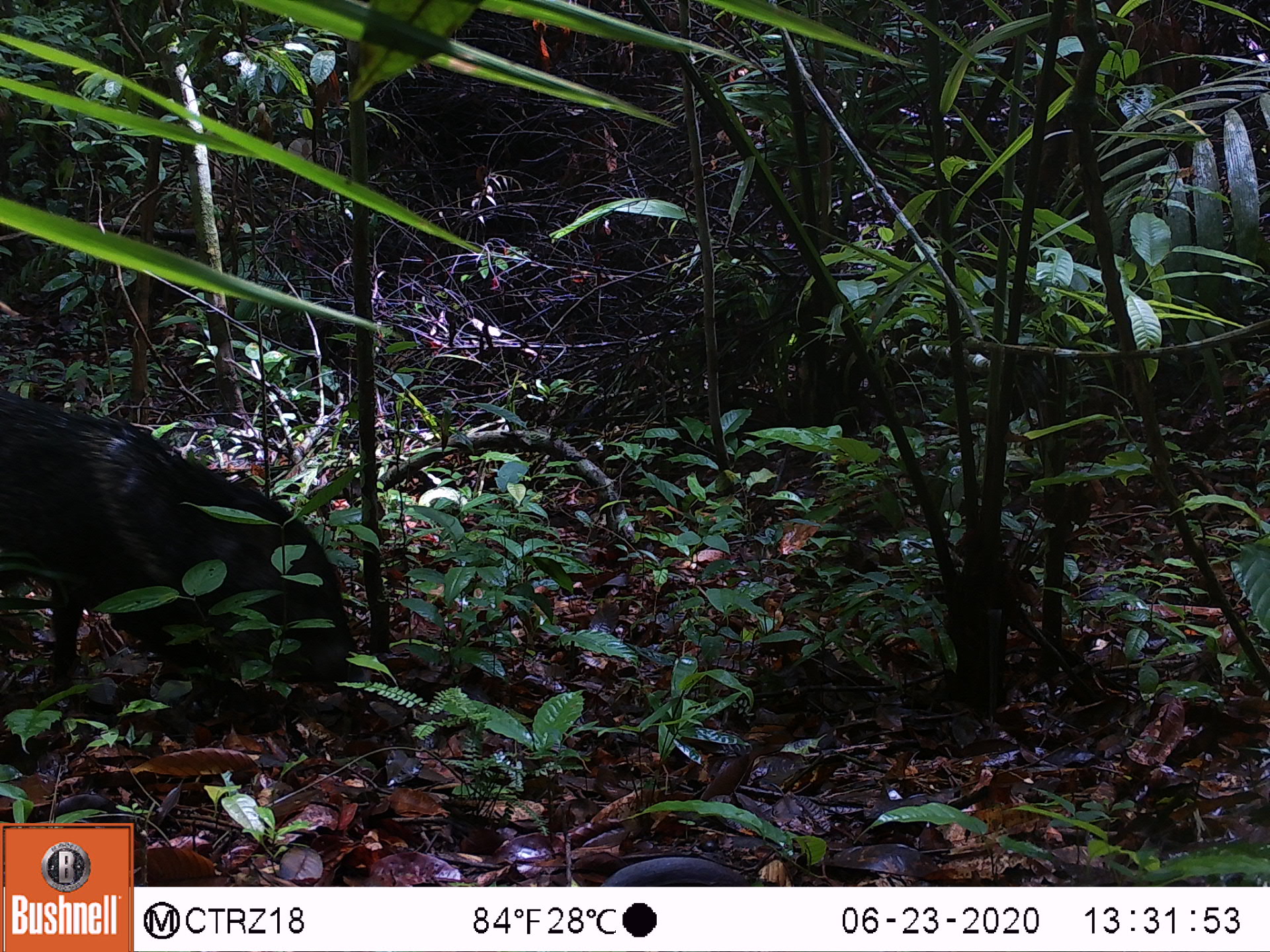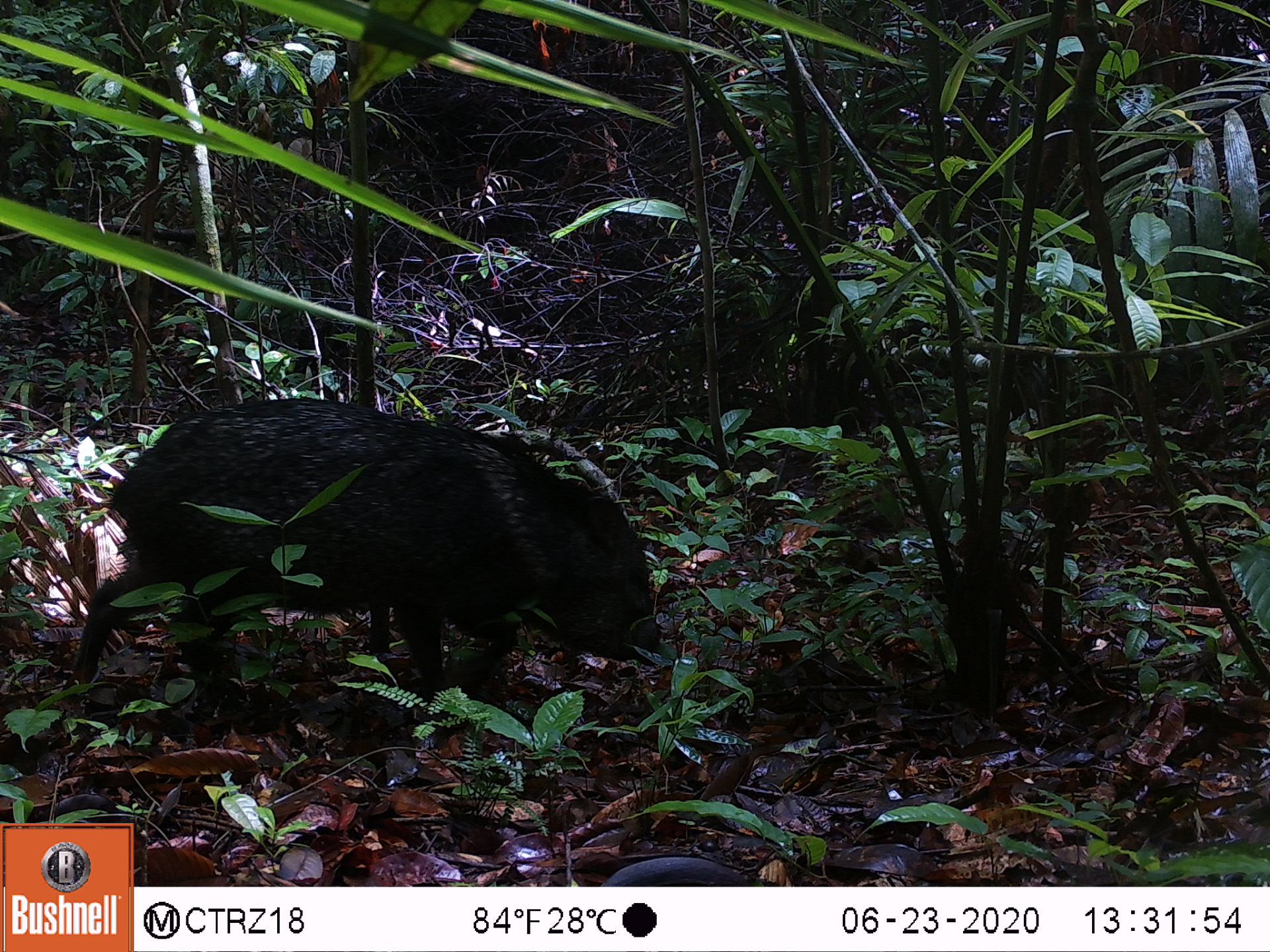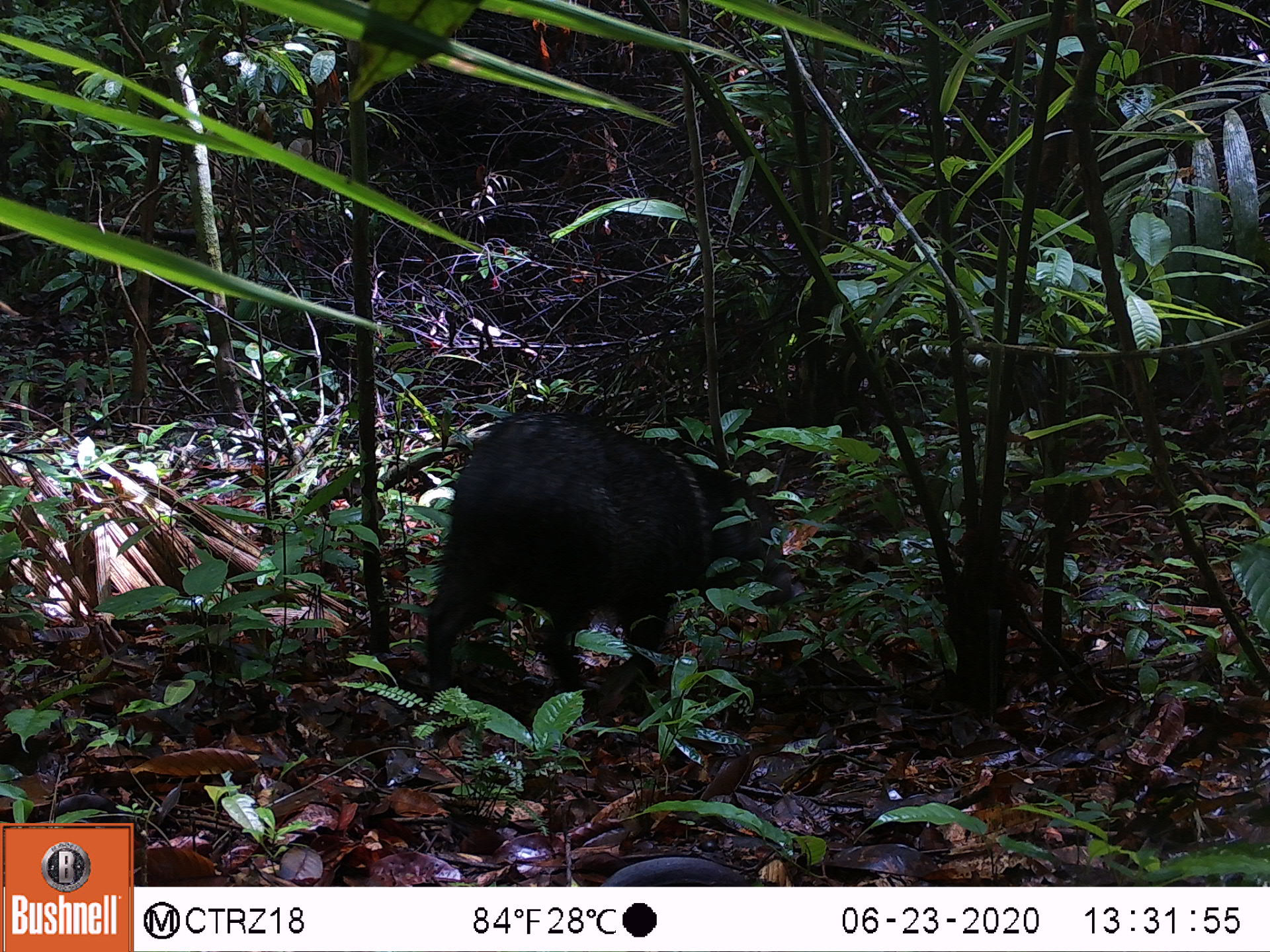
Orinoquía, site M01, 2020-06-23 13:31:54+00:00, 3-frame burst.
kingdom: Animalia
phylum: Chordata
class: Mammalia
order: Artiodactyla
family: Tayassuidae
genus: Pecari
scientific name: Pecari tajacu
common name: collared peccary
Collared peccary (Pecari tajacu).